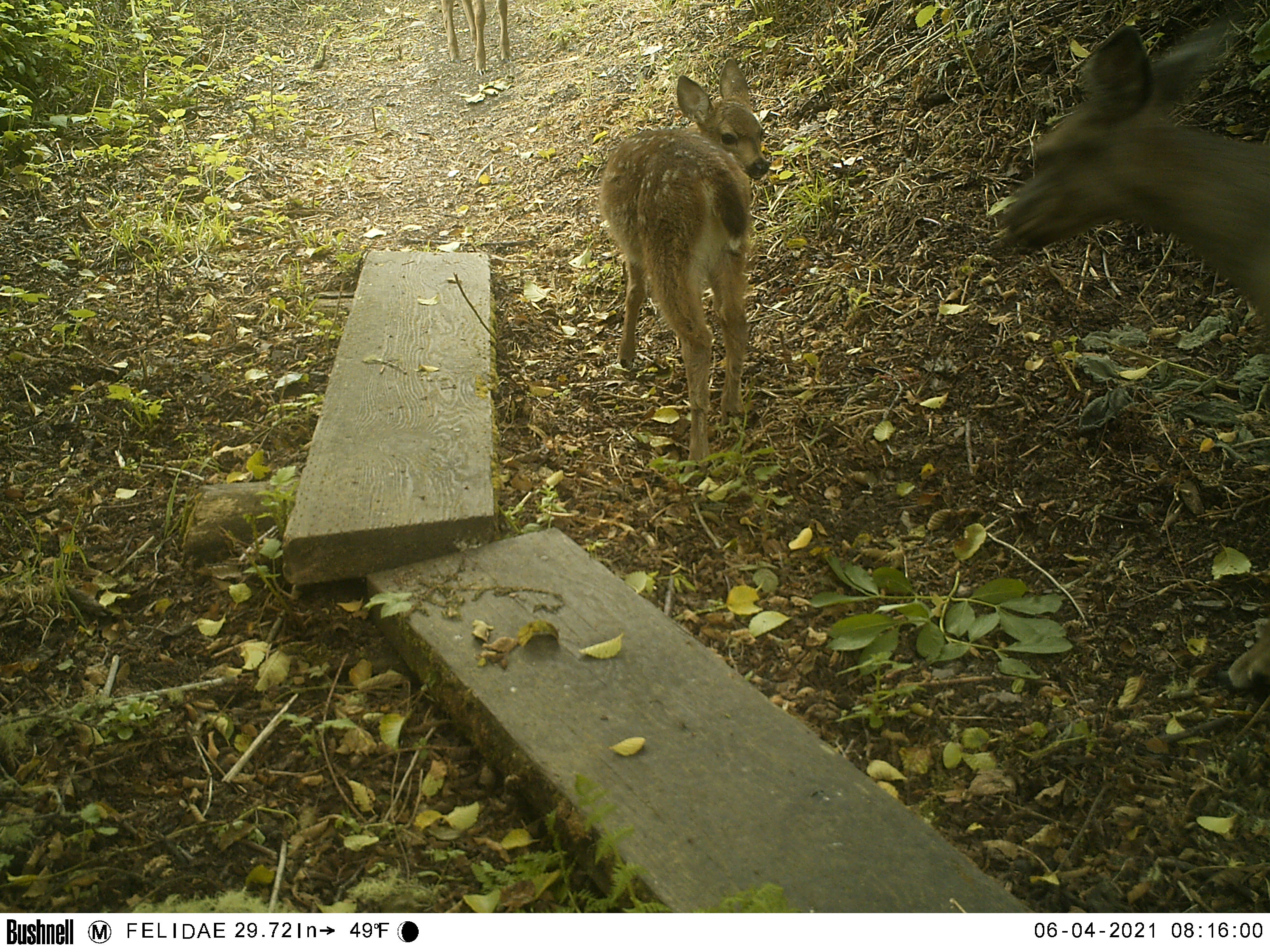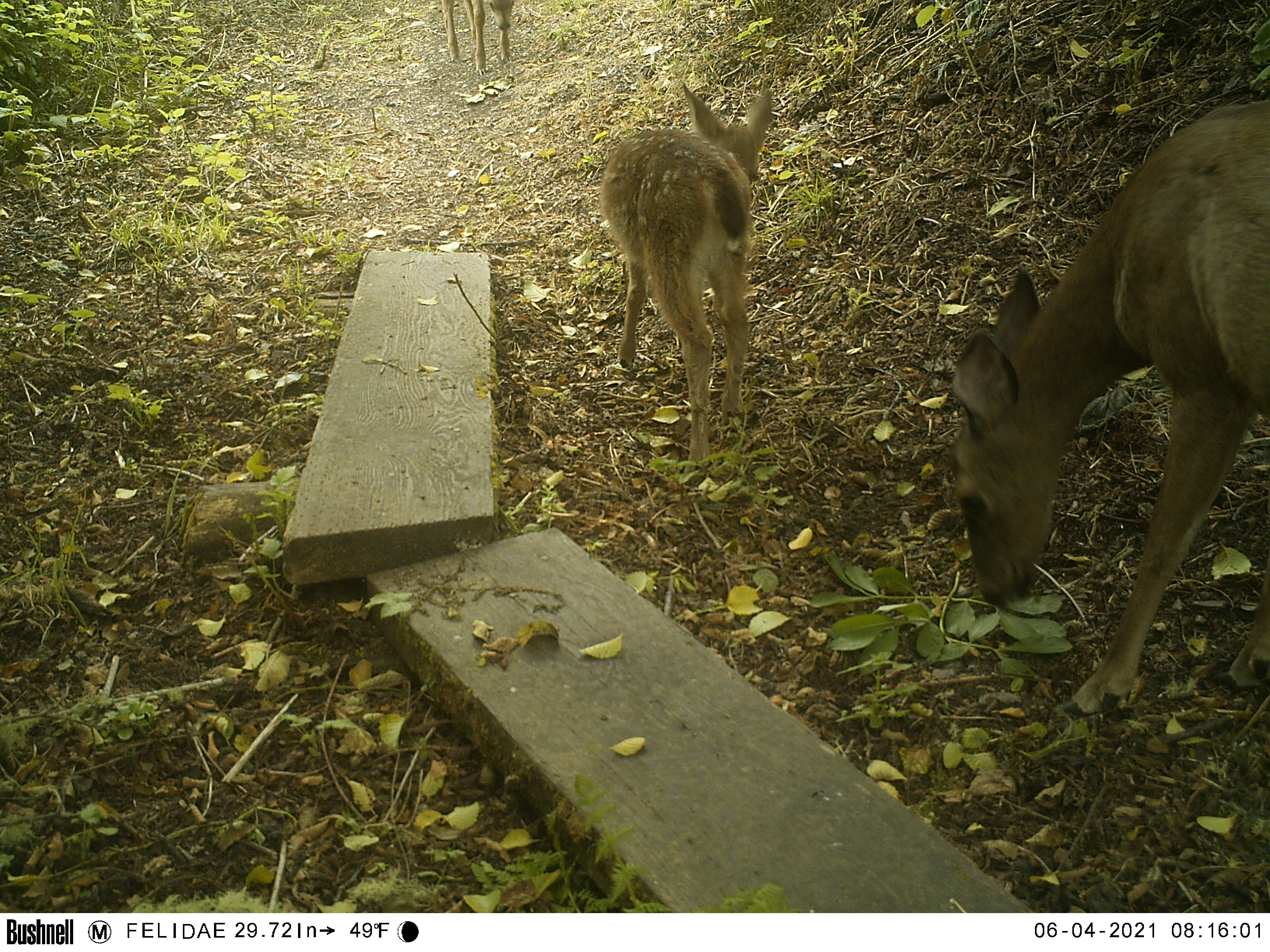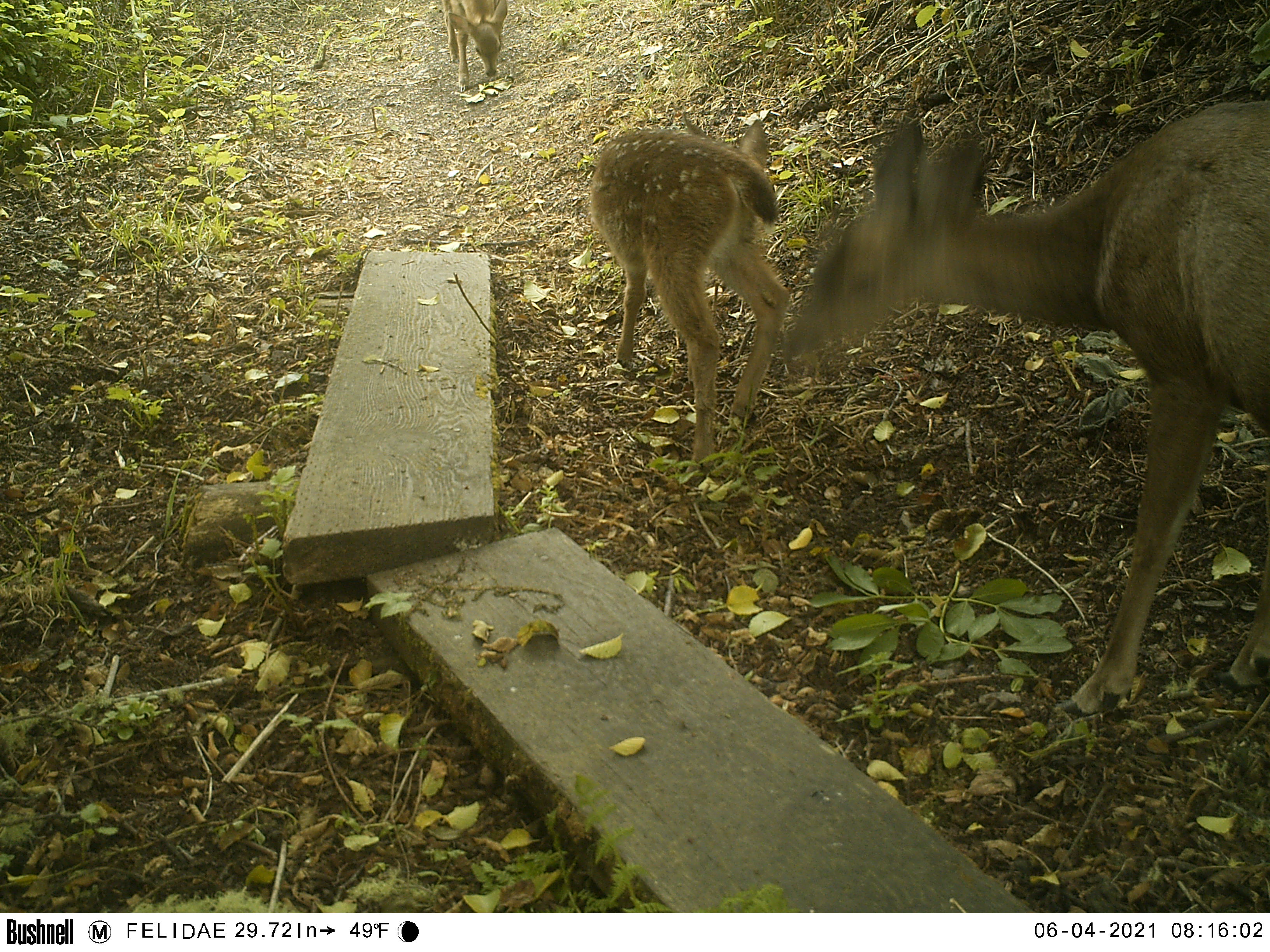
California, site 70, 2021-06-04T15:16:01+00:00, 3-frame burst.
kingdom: Animalia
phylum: Chordata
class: Mammalia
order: Artiodactyla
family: Cervidae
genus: Odocoileus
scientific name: Odocoileus hemionus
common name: mule deer